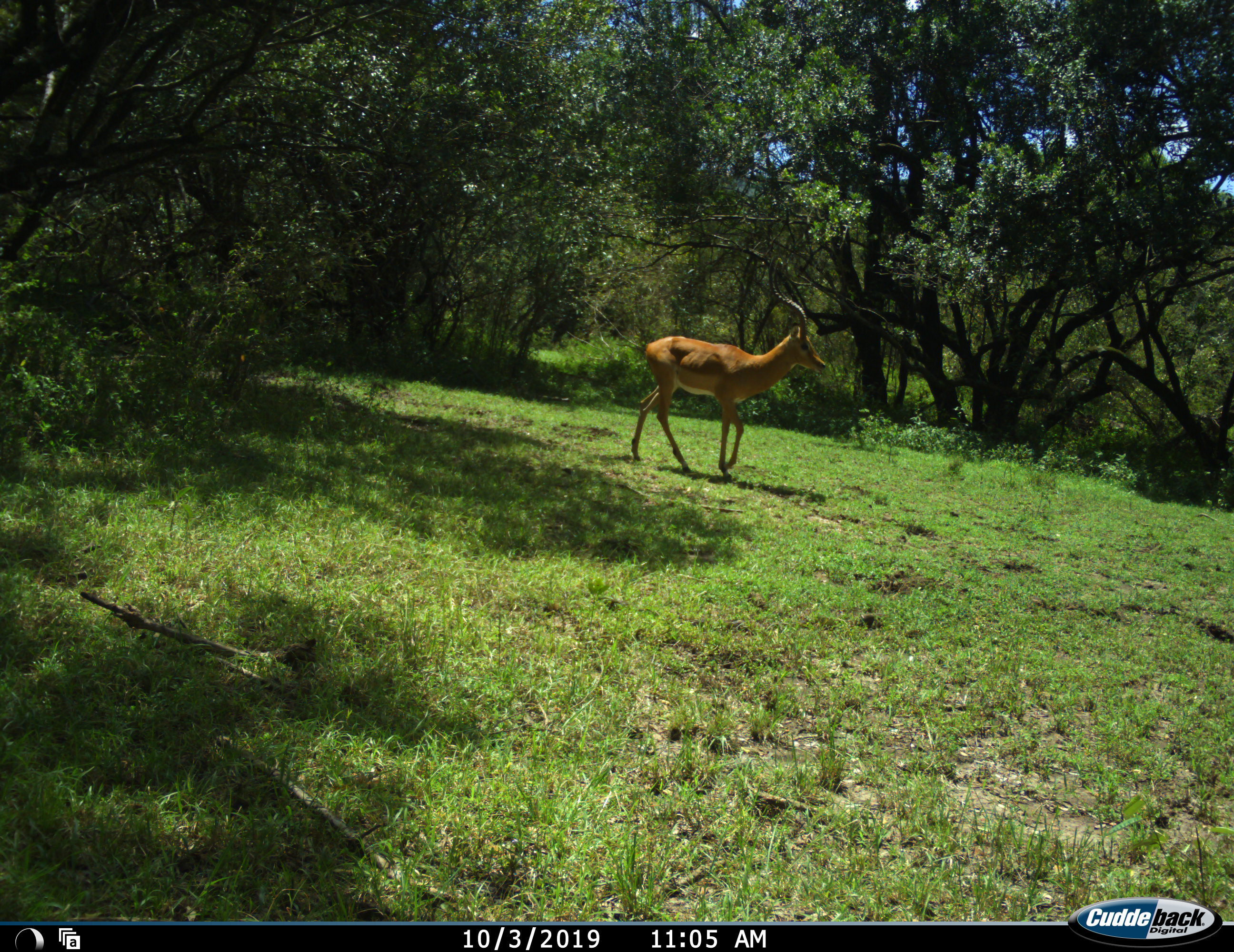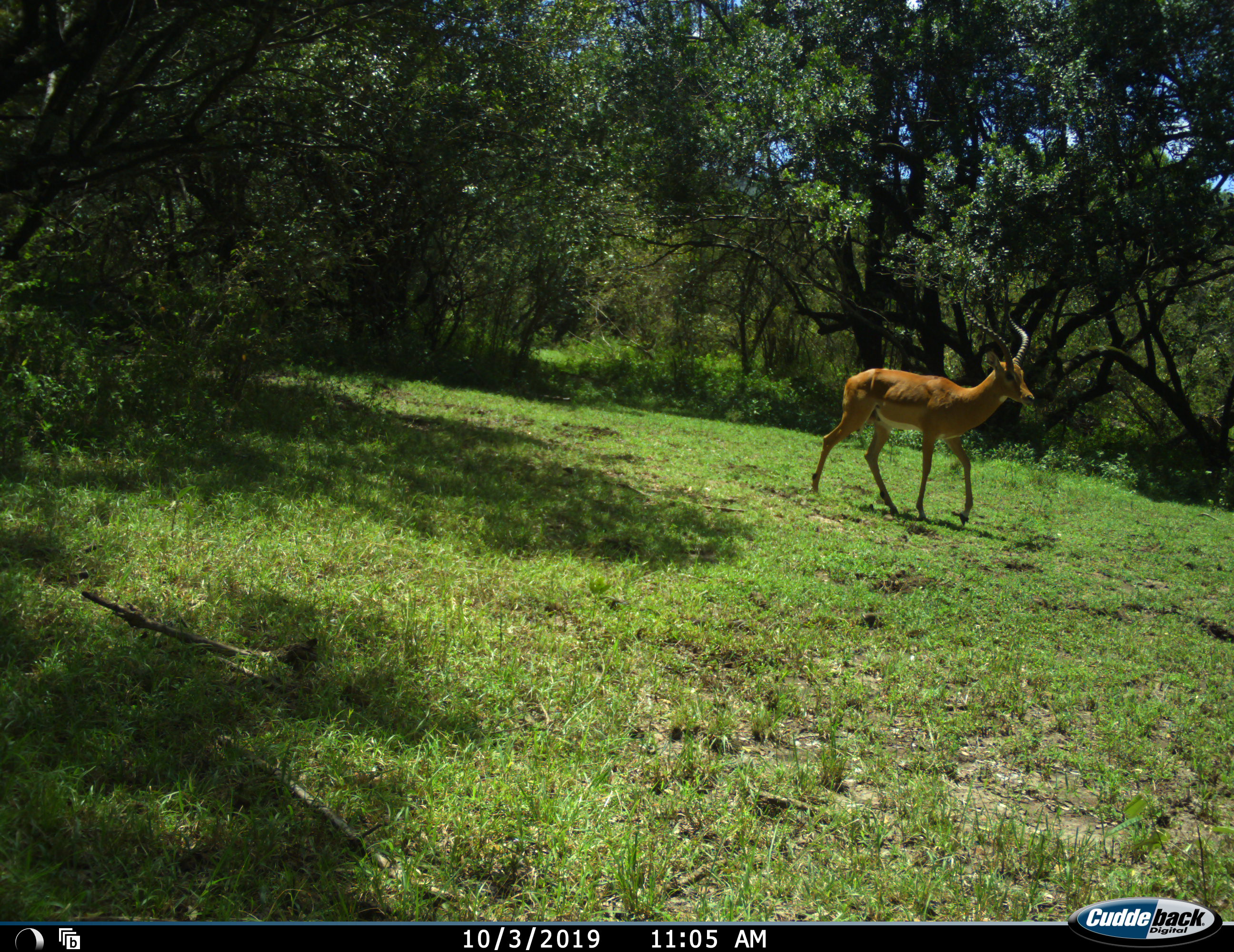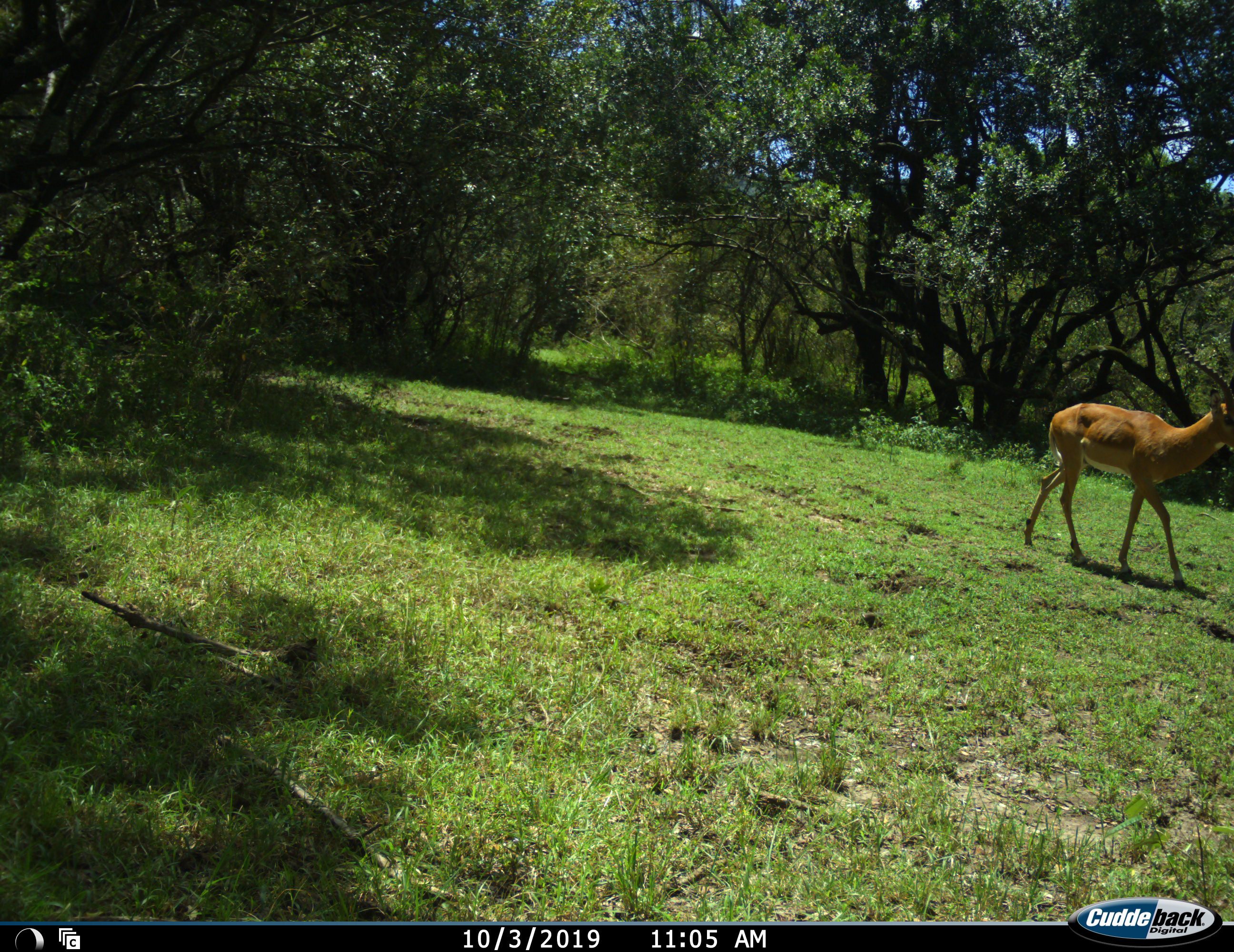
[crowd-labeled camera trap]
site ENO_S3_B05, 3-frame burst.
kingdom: Animalia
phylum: Chordata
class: Mammalia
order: Artiodactyla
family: Bovidae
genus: Aepyceros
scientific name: Aepyceros melampus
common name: impala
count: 1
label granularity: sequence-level